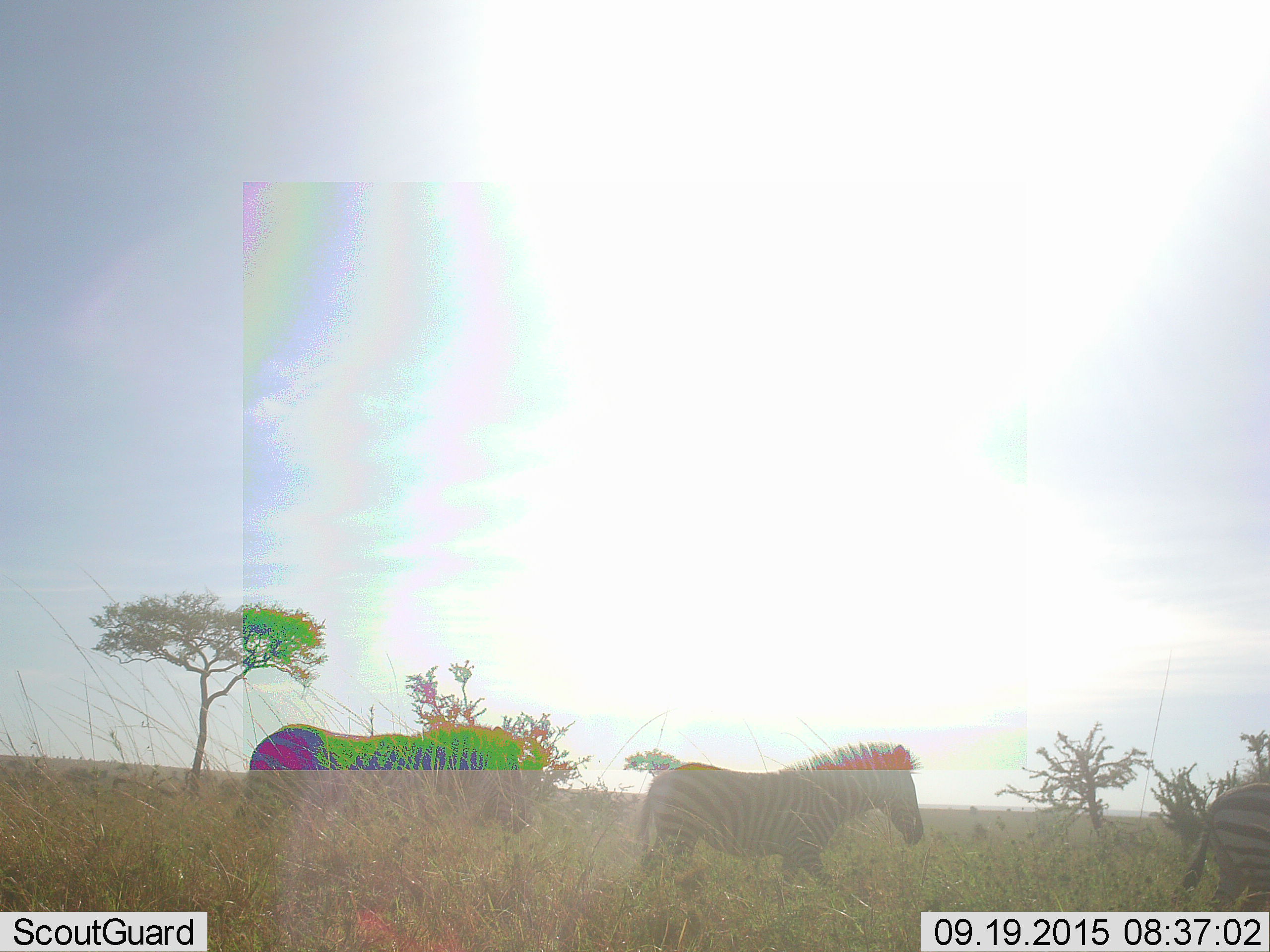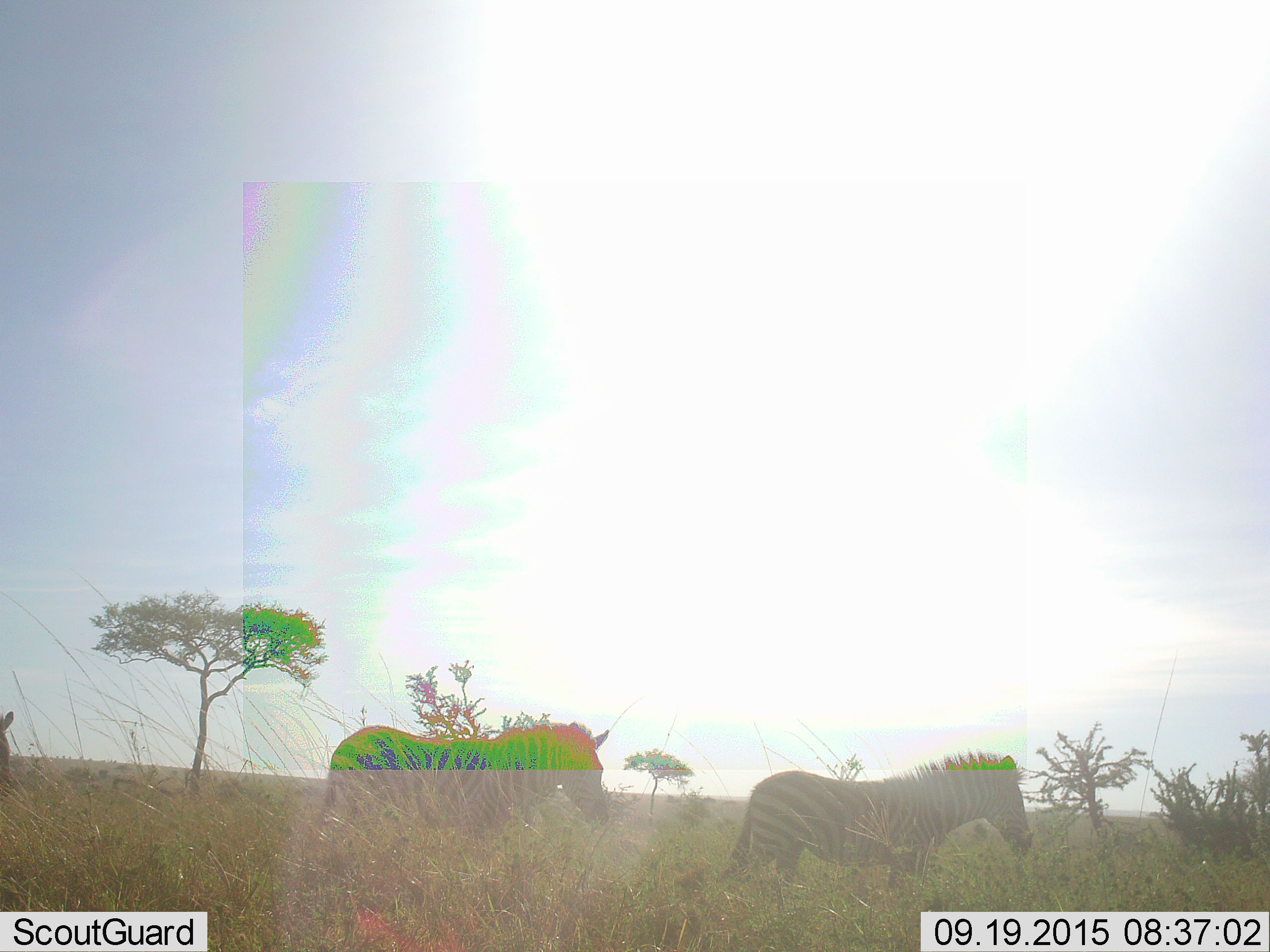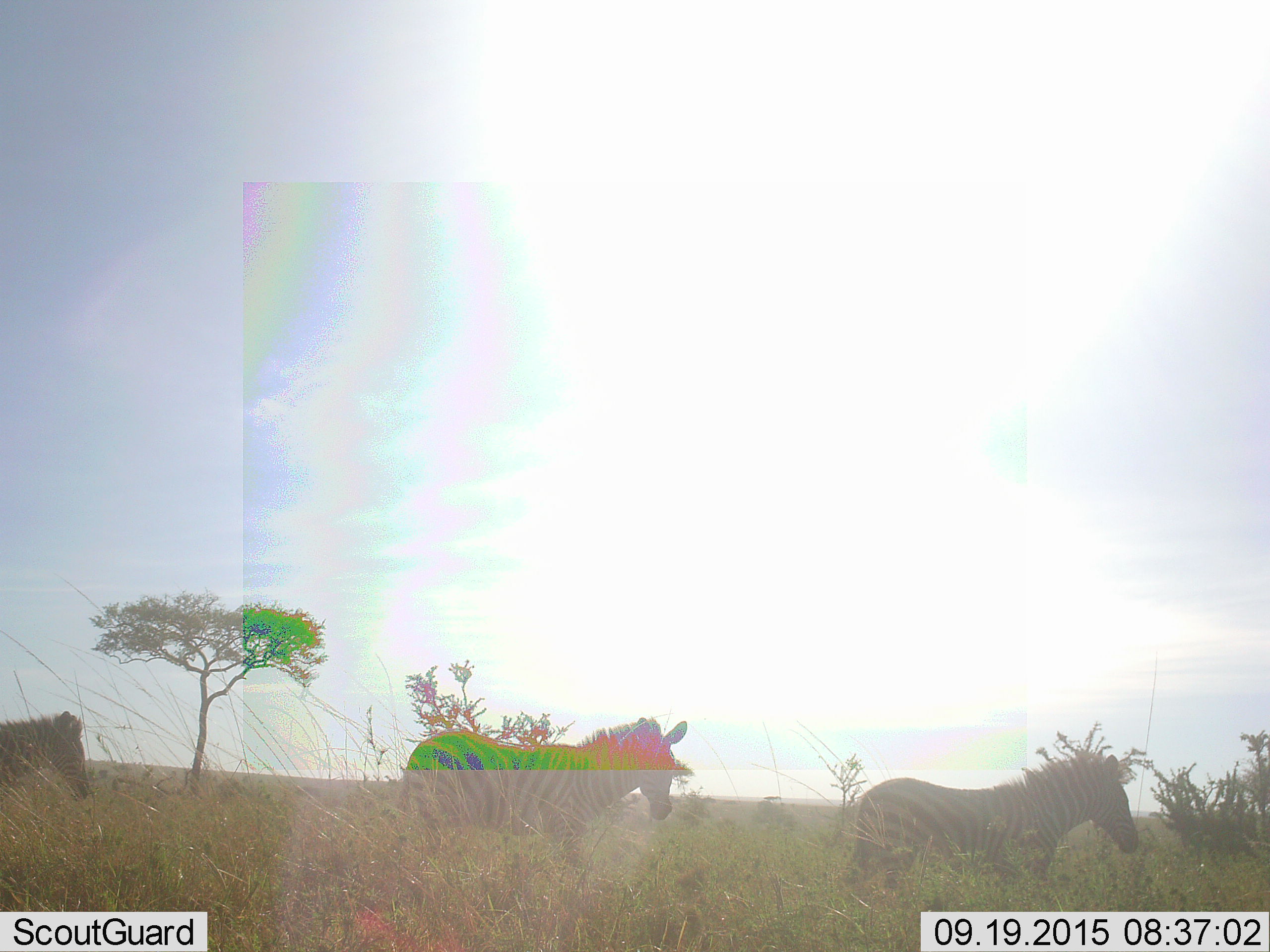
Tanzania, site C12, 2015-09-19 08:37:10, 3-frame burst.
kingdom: Animalia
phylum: Chordata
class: Mammalia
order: Perissodactyla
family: Equidae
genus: Equus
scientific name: Equus quagga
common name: plains zebra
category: zebra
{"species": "zebra (plains zebra) (Equus quagga)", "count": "3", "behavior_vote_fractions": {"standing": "16%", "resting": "5%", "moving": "84%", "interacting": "0%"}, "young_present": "11%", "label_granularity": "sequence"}